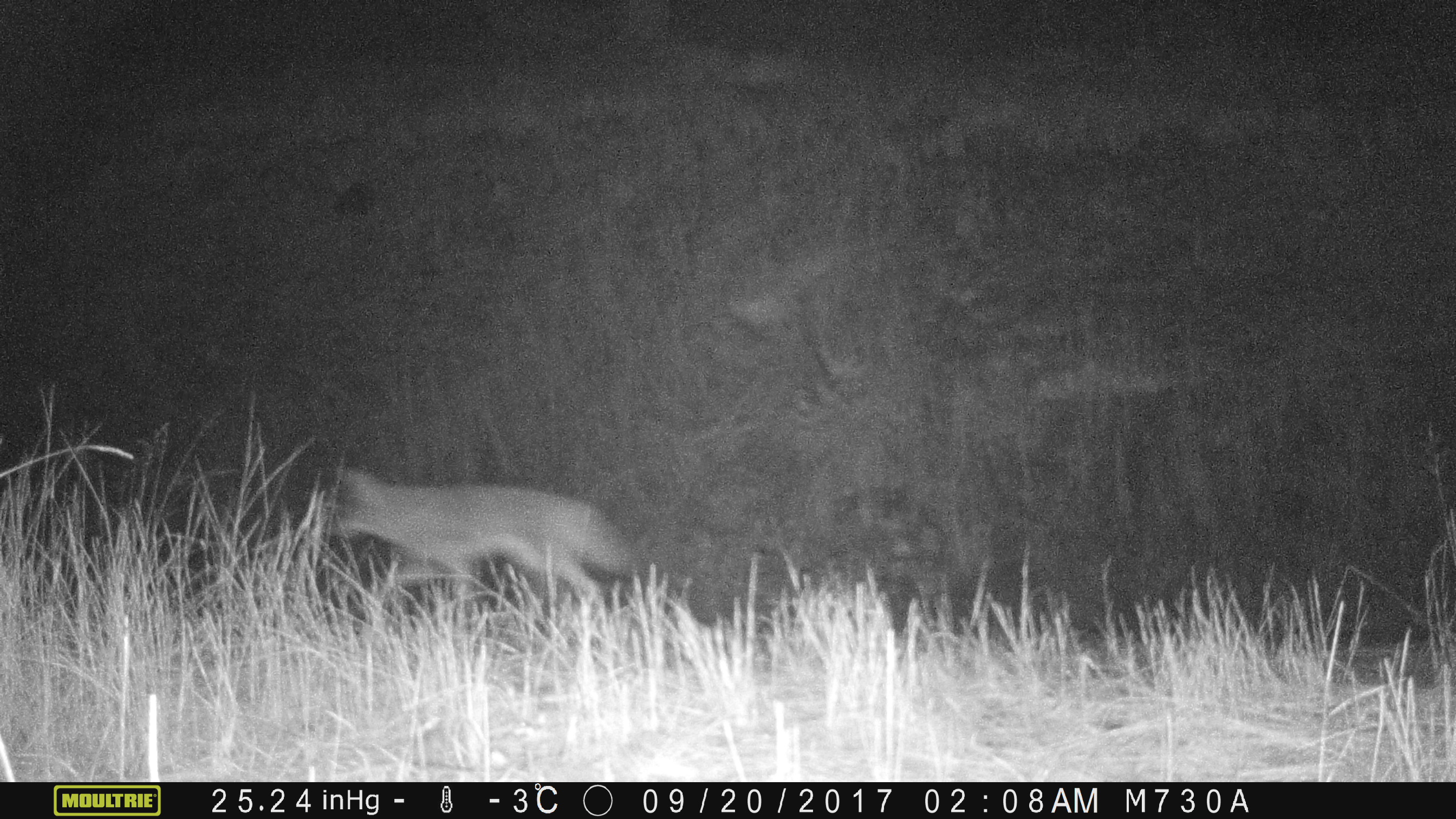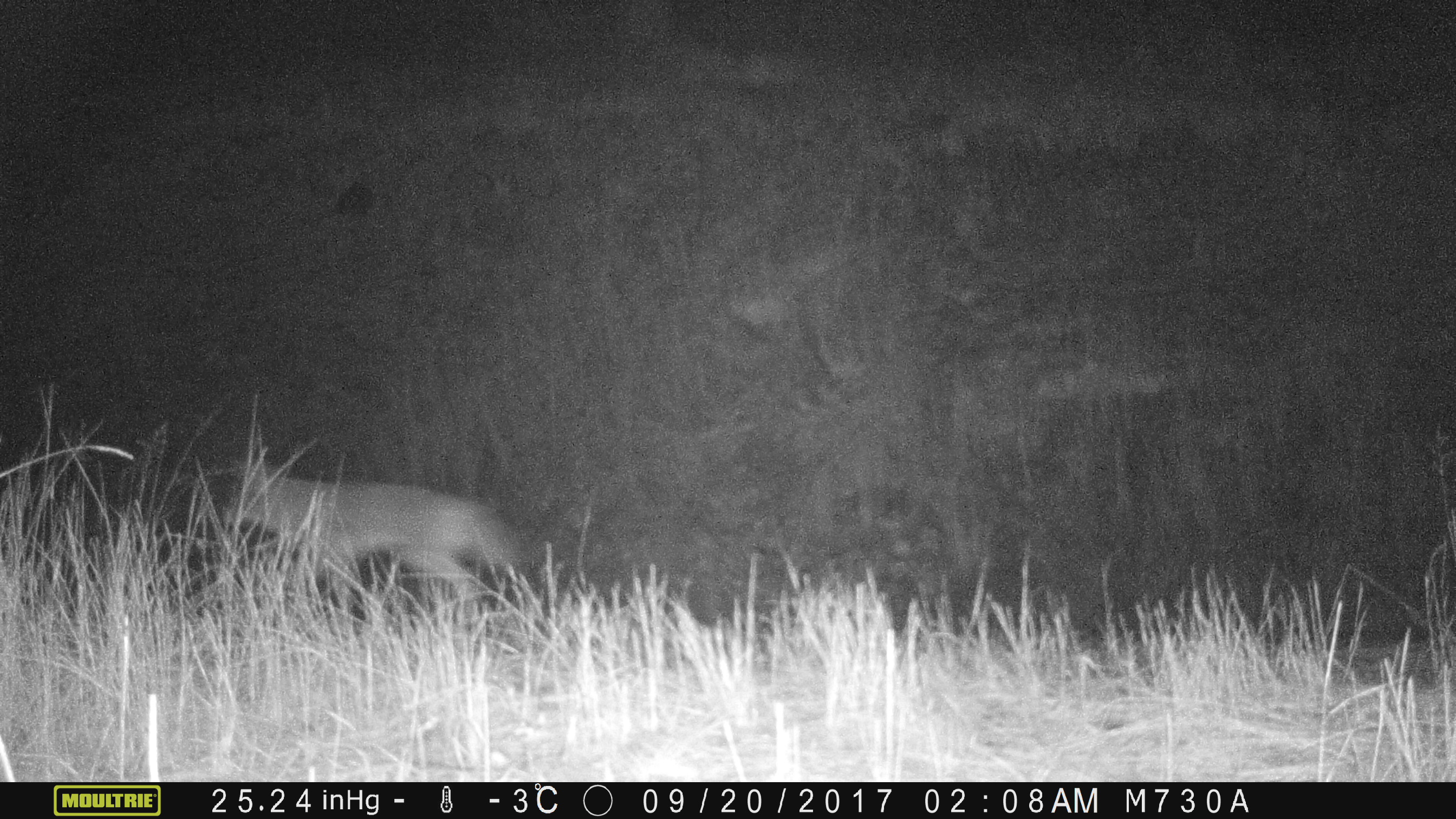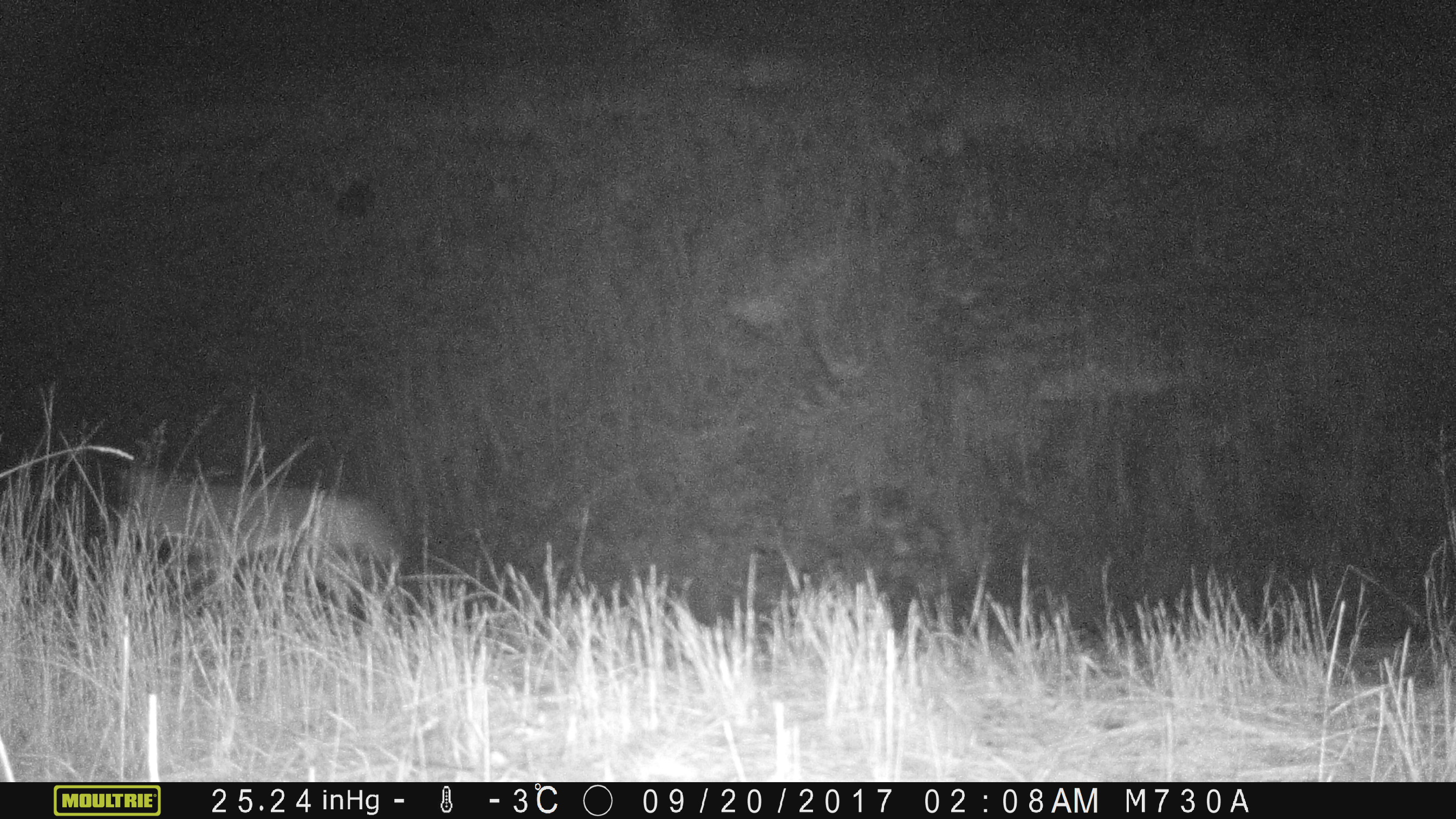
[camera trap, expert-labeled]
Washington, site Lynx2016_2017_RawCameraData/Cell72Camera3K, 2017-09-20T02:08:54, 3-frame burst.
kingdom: Animalia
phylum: Chordata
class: Mammalia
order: Carnivora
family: Canidae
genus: Canis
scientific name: Canis latrans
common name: coyote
Canis latrans (coyote). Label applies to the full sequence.